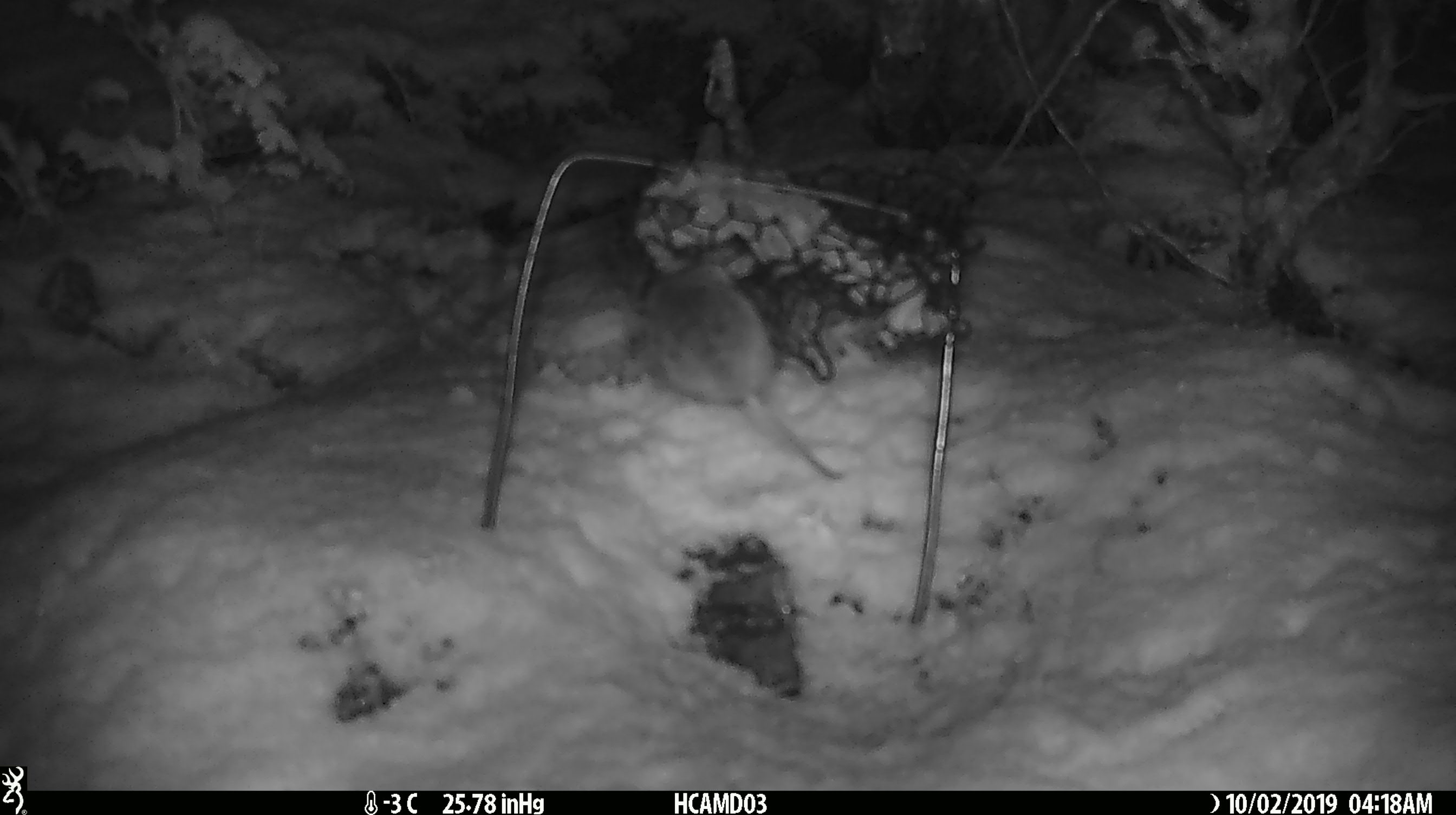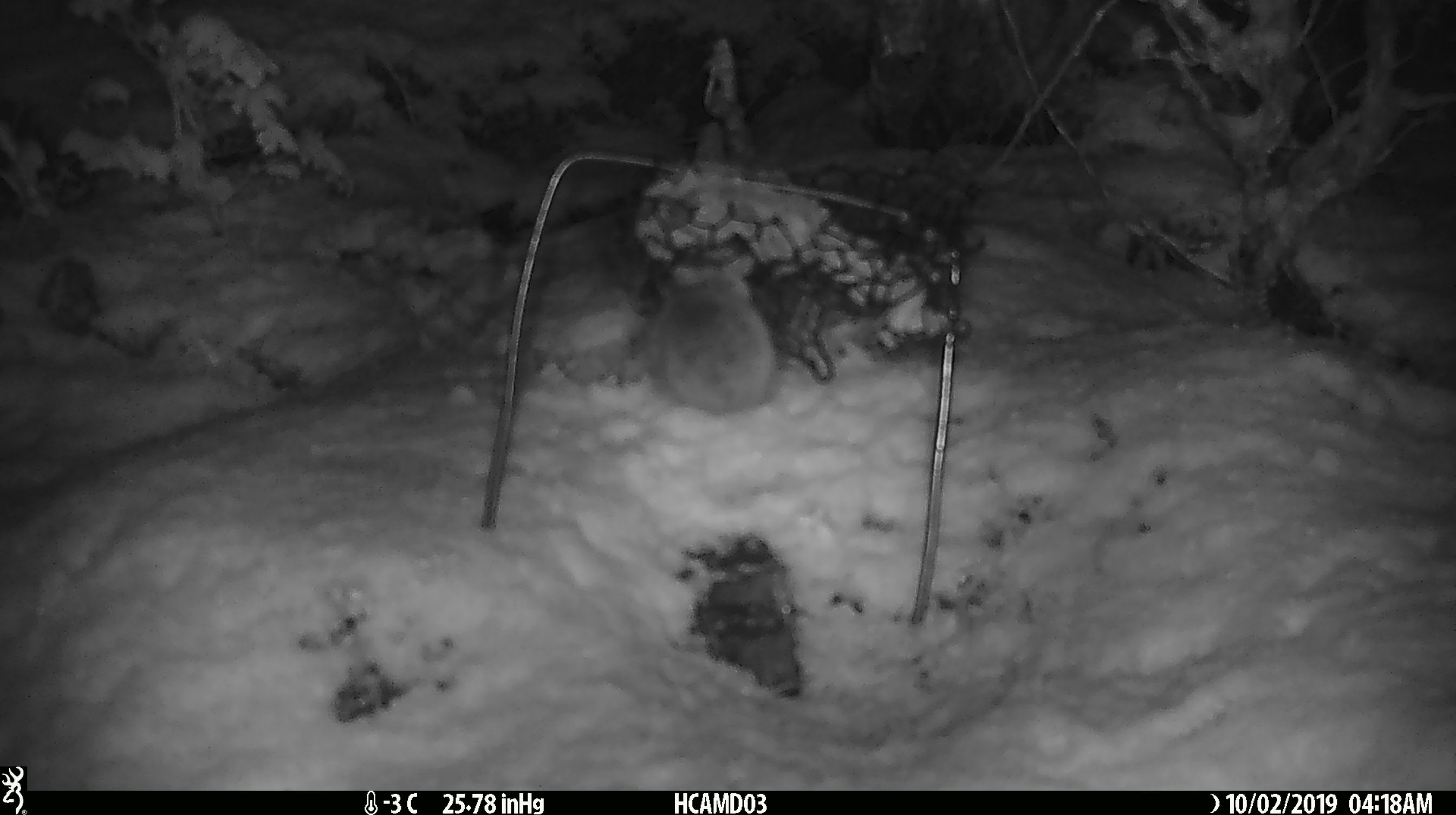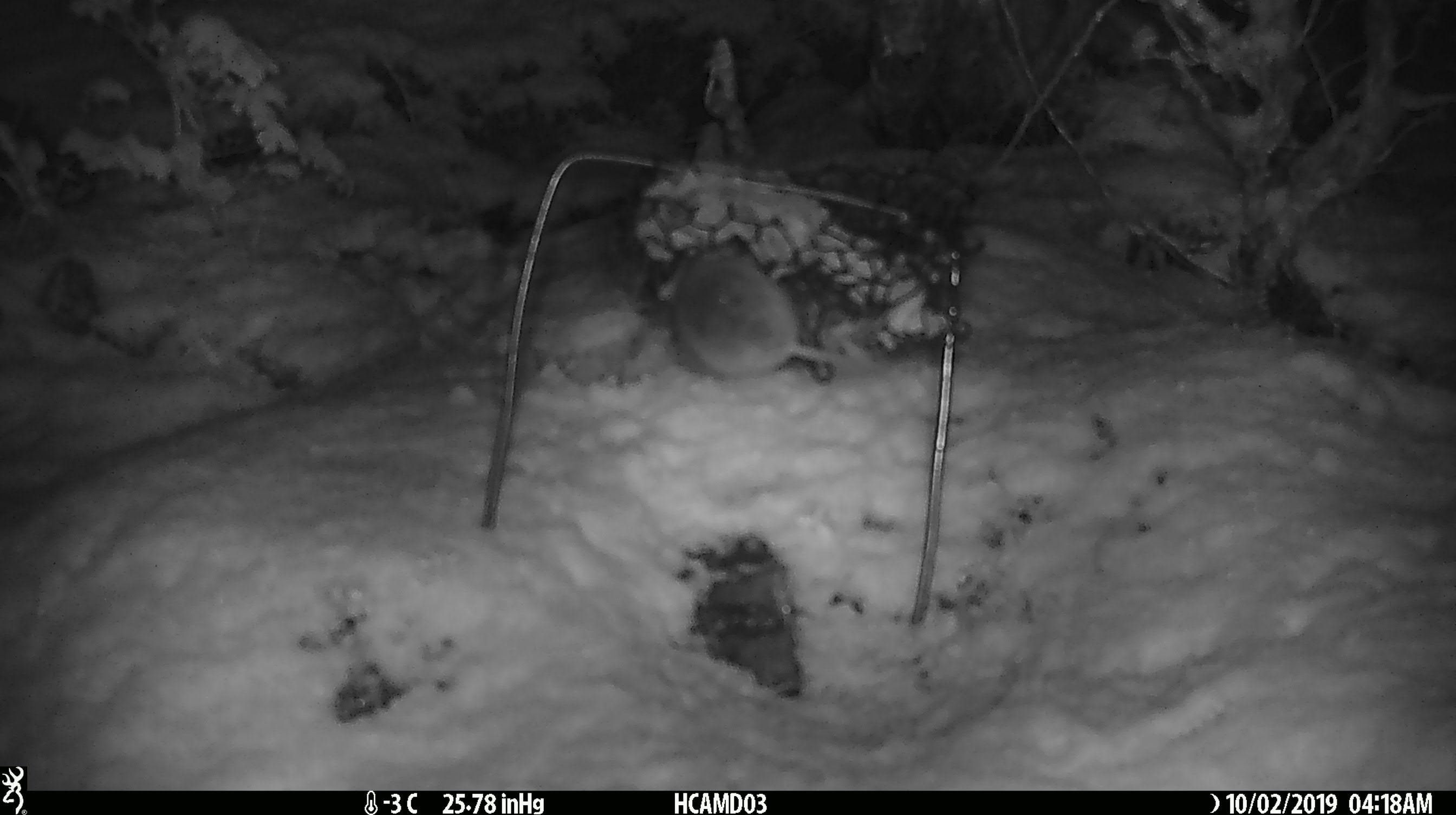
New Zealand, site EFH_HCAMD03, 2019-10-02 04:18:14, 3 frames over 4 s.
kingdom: Animalia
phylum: Chordata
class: Mammalia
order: Rodentia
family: Muridae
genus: Mus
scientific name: Mus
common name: mouse